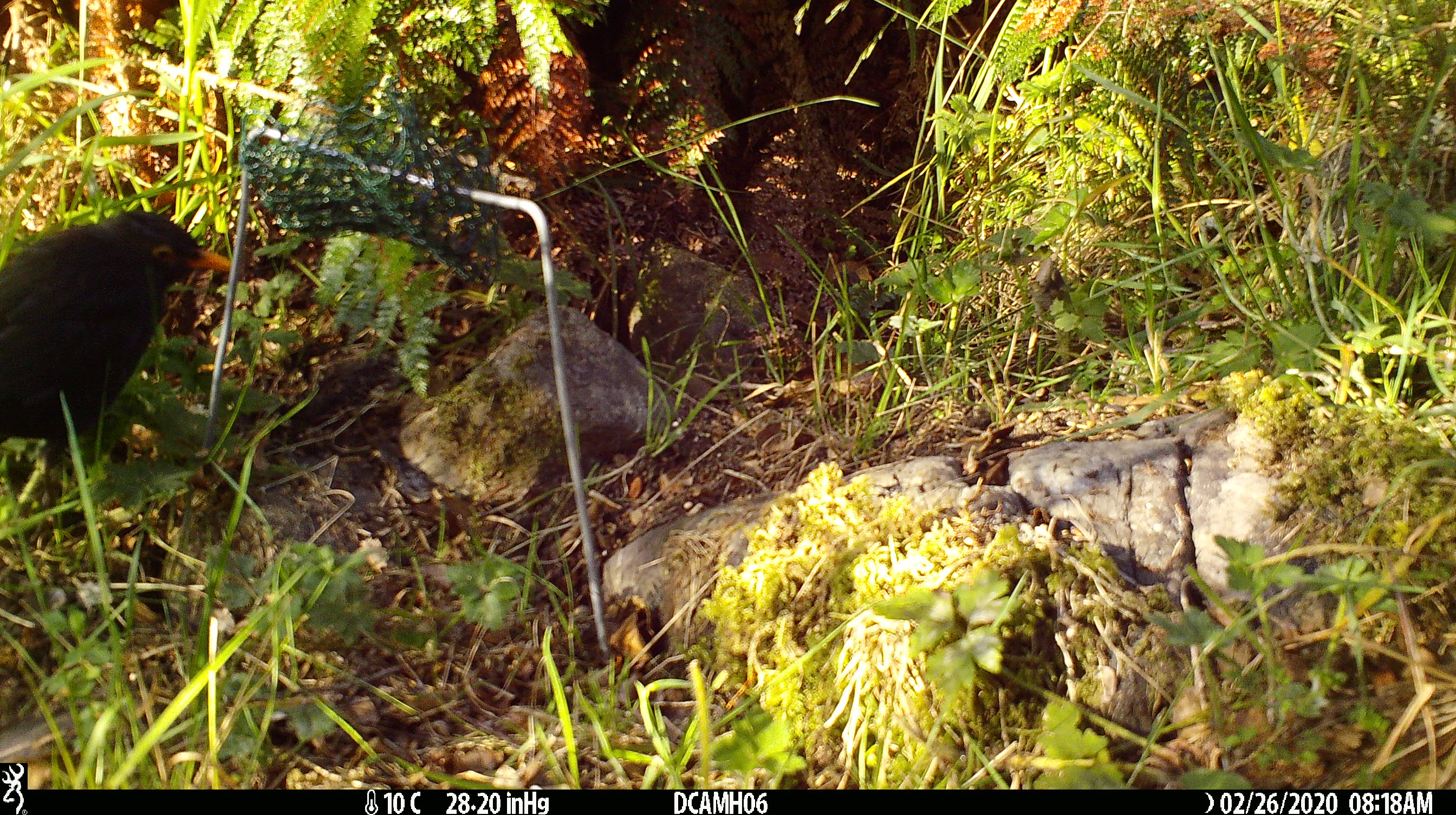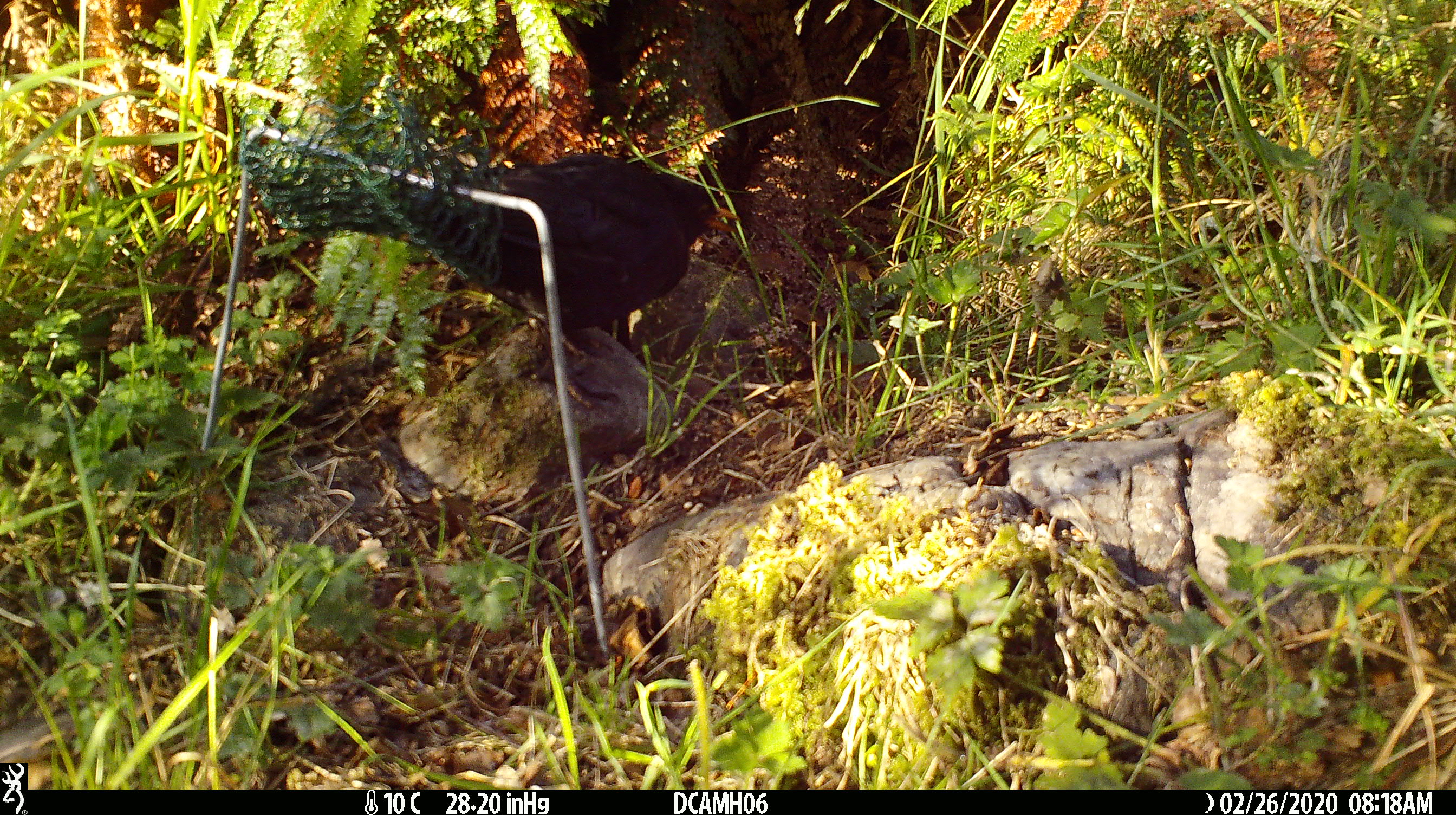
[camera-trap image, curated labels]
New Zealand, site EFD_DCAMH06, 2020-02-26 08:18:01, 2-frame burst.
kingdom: Animalia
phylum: Chordata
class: Aves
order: Passeriformes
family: Turdidae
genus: Turdus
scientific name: Turdus merula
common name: eurasian blackbird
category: blackbird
Blackbird (eurasian blackbird) (Turdus merula).